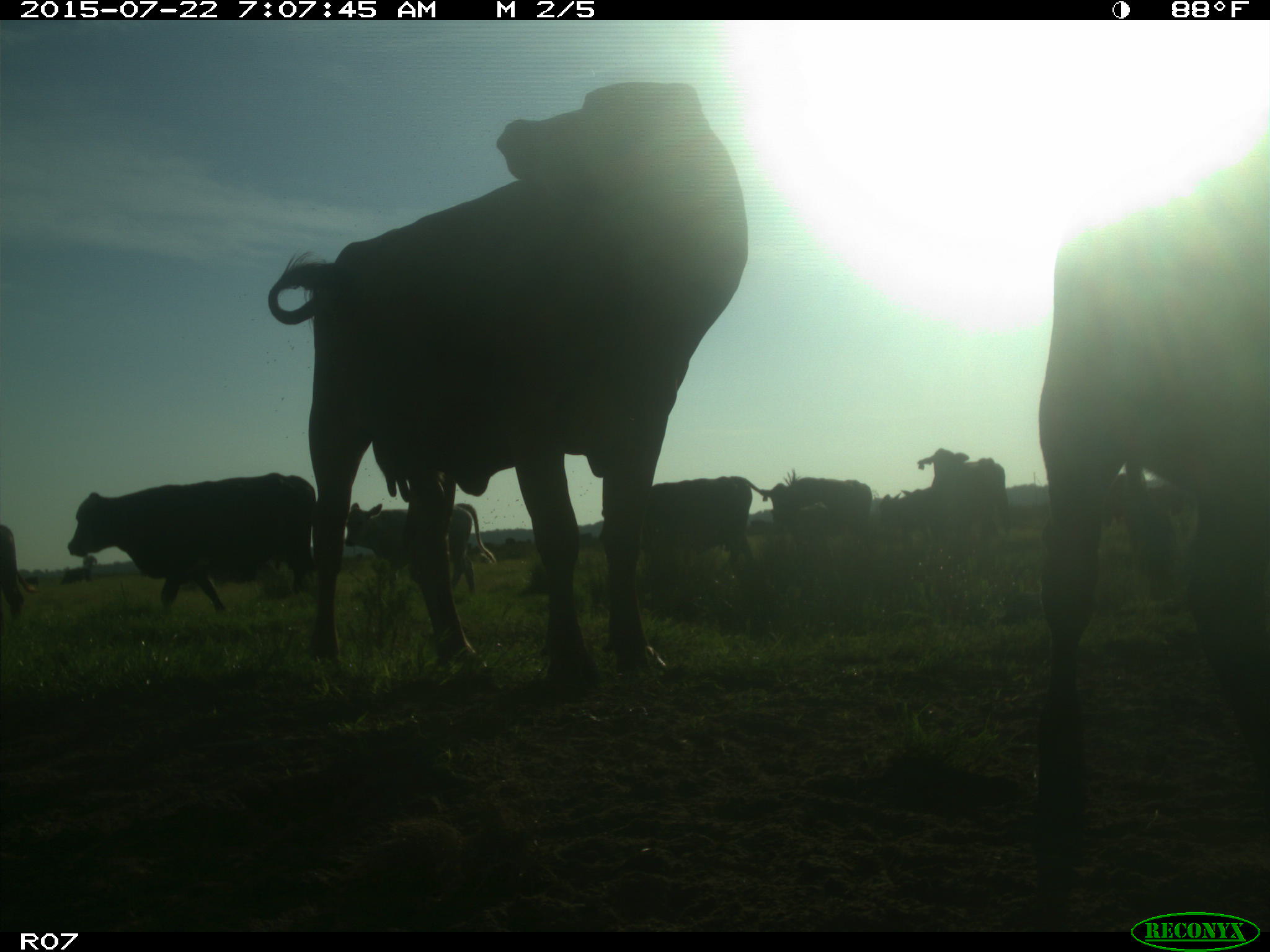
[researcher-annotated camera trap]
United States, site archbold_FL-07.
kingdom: Animalia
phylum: Chordata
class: Mammalia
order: Artiodactyla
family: Cervidae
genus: Odocoileus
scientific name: Odocoileus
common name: deer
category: unidentified deer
Unidentified deer (deer) (Odocoileus).